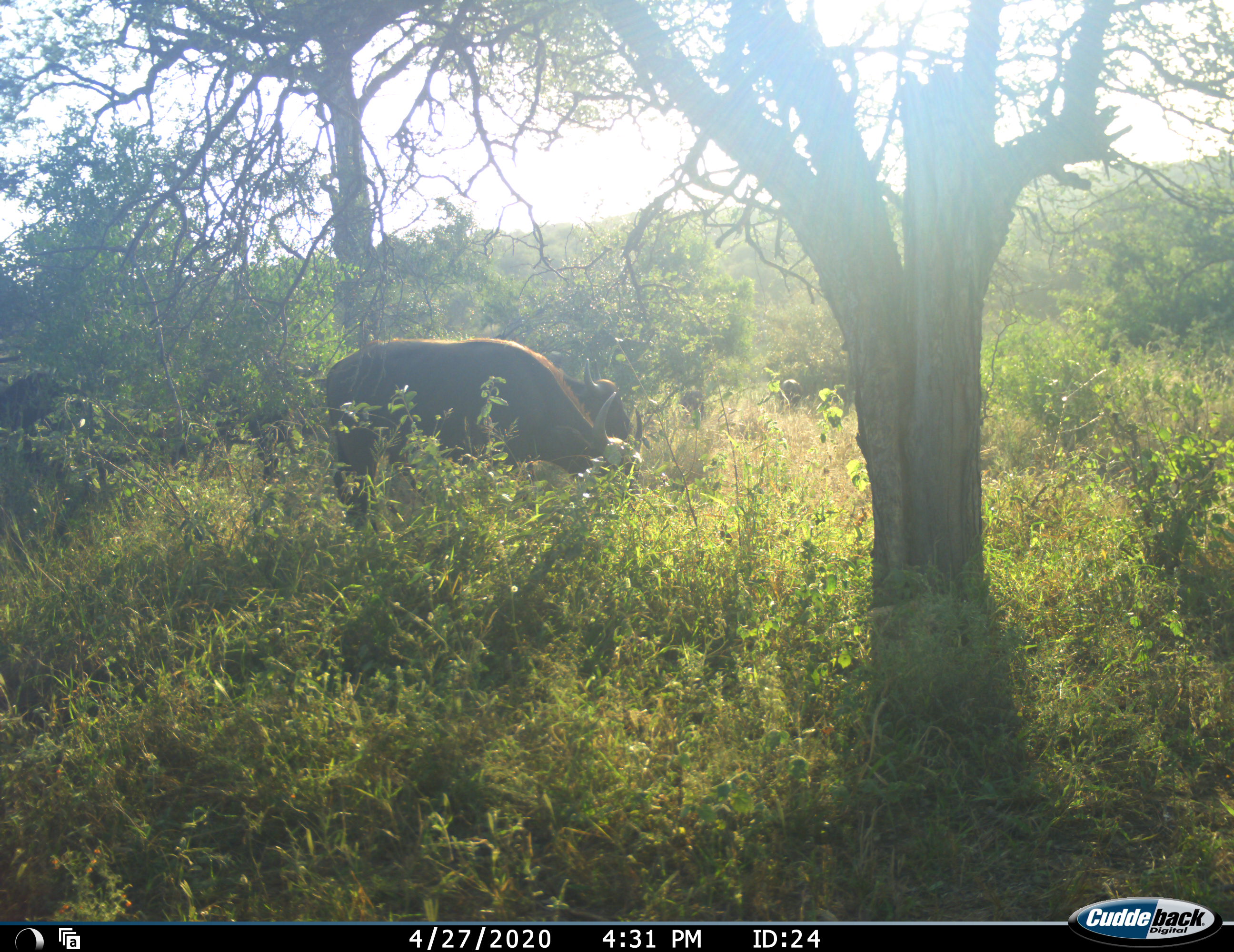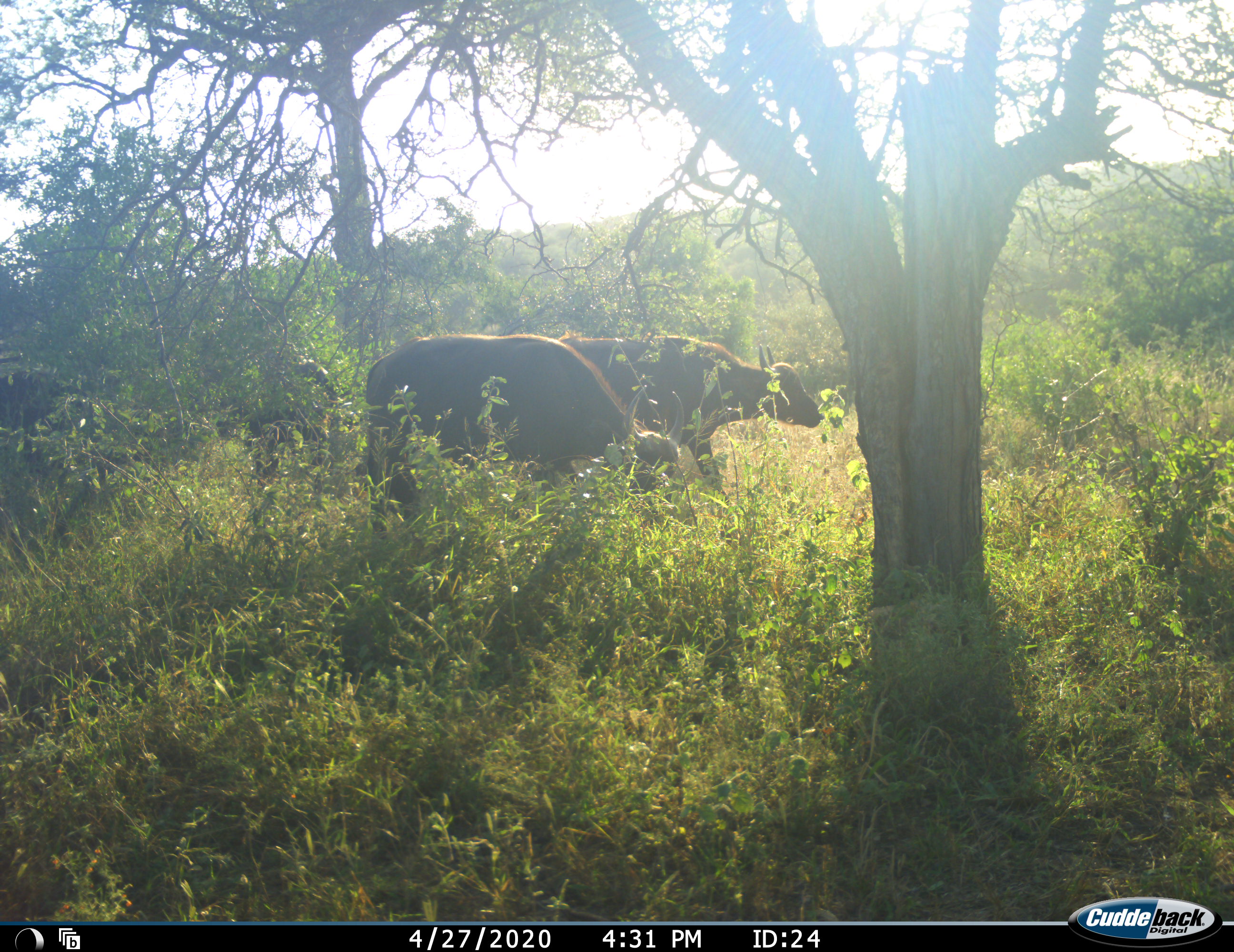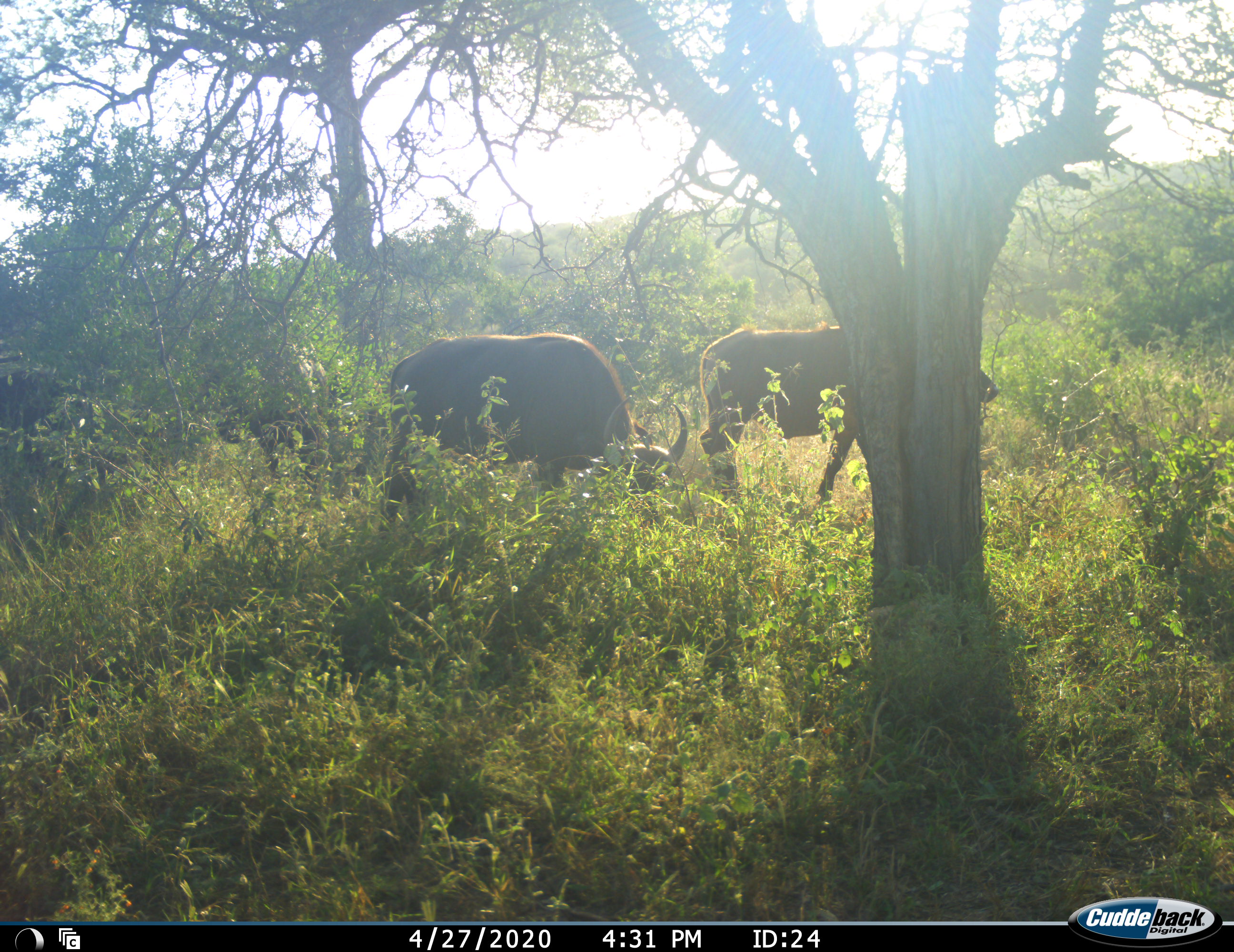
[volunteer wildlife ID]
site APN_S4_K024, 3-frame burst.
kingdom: Animalia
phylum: Chordata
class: Mammalia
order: Artiodactyla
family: Bovidae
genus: Syncerus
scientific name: Syncerus caffer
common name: african buffalo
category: buffalo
Buffalo (african buffalo) (Syncerus caffer), count 3. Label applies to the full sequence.